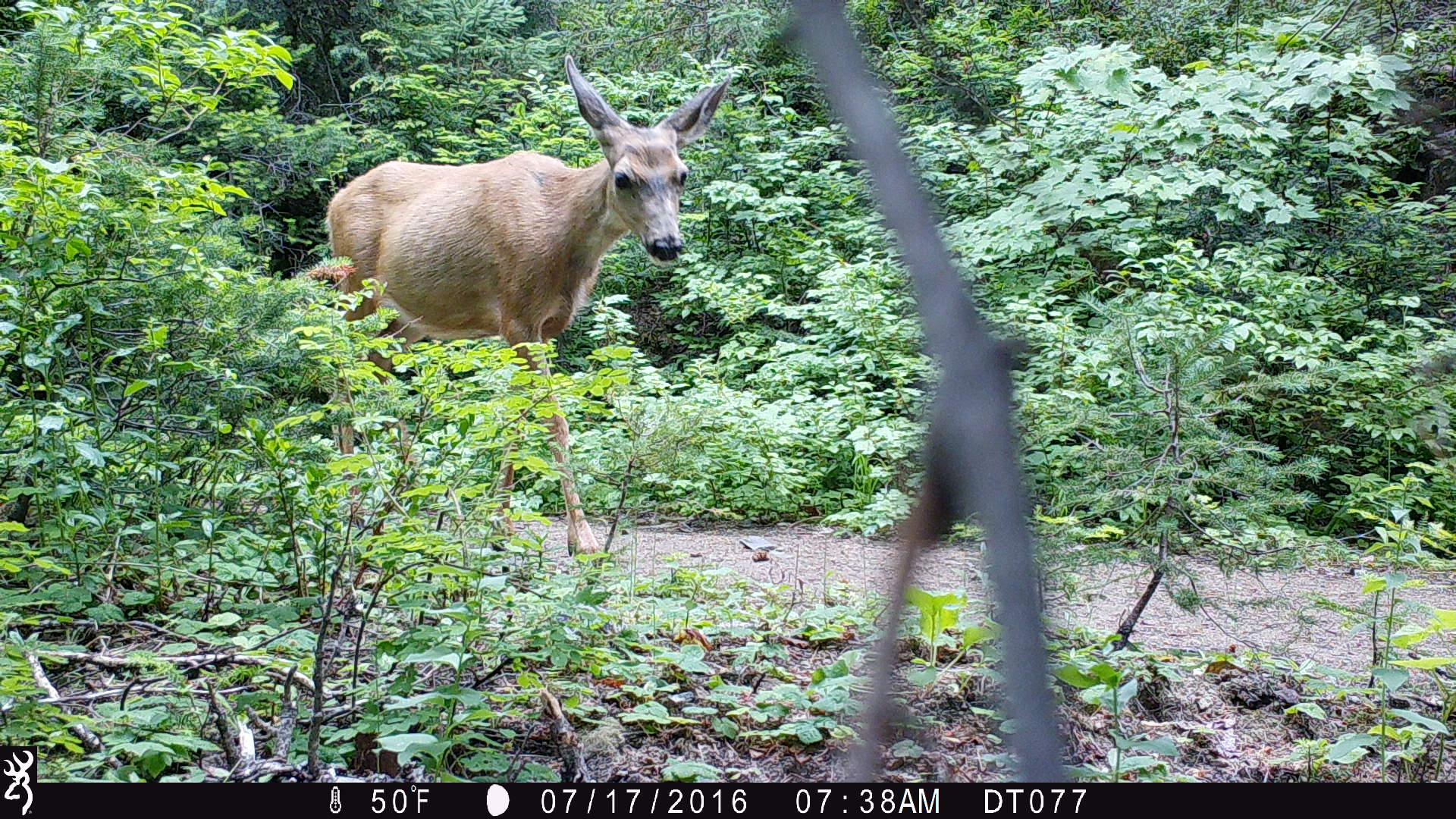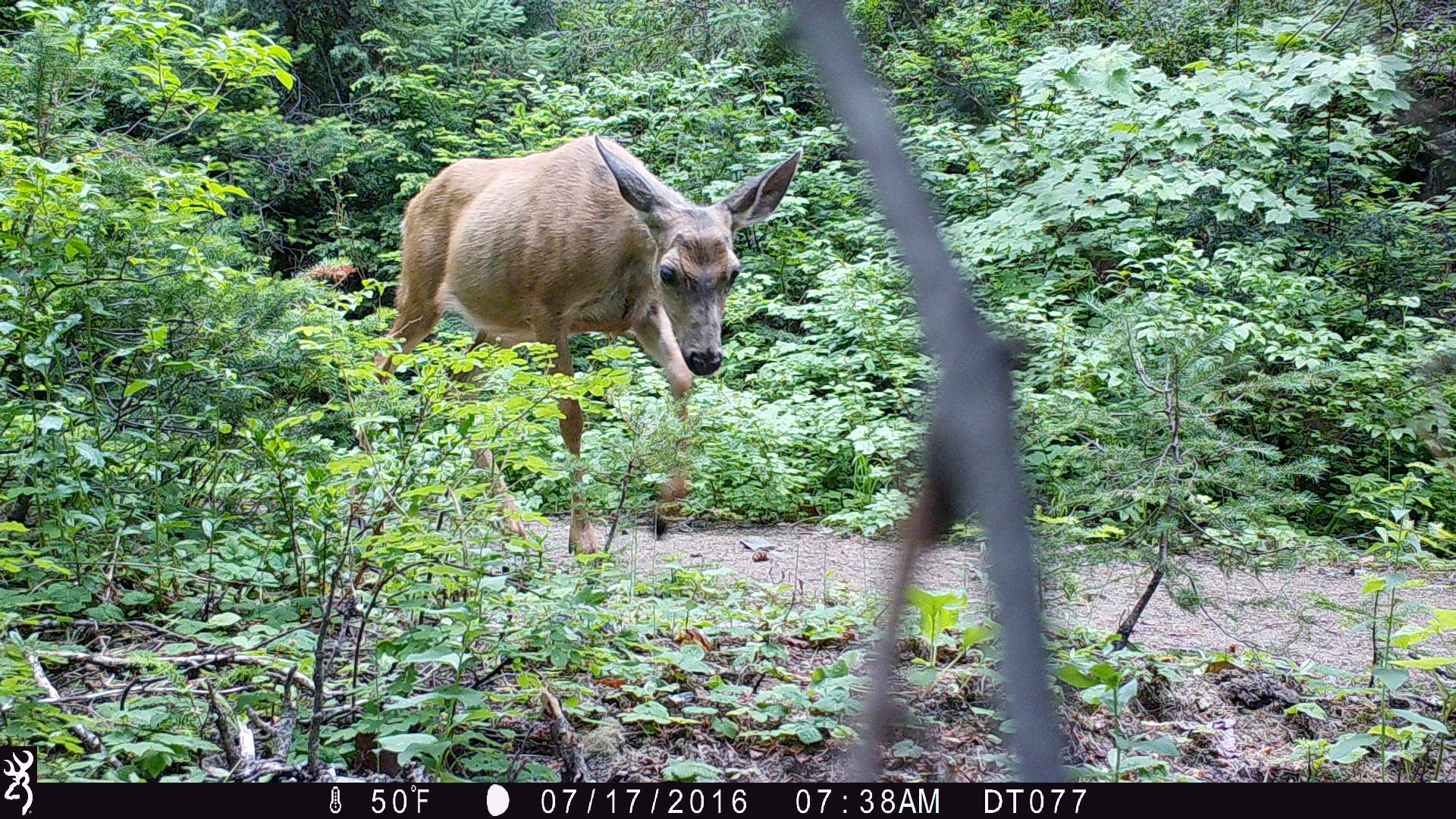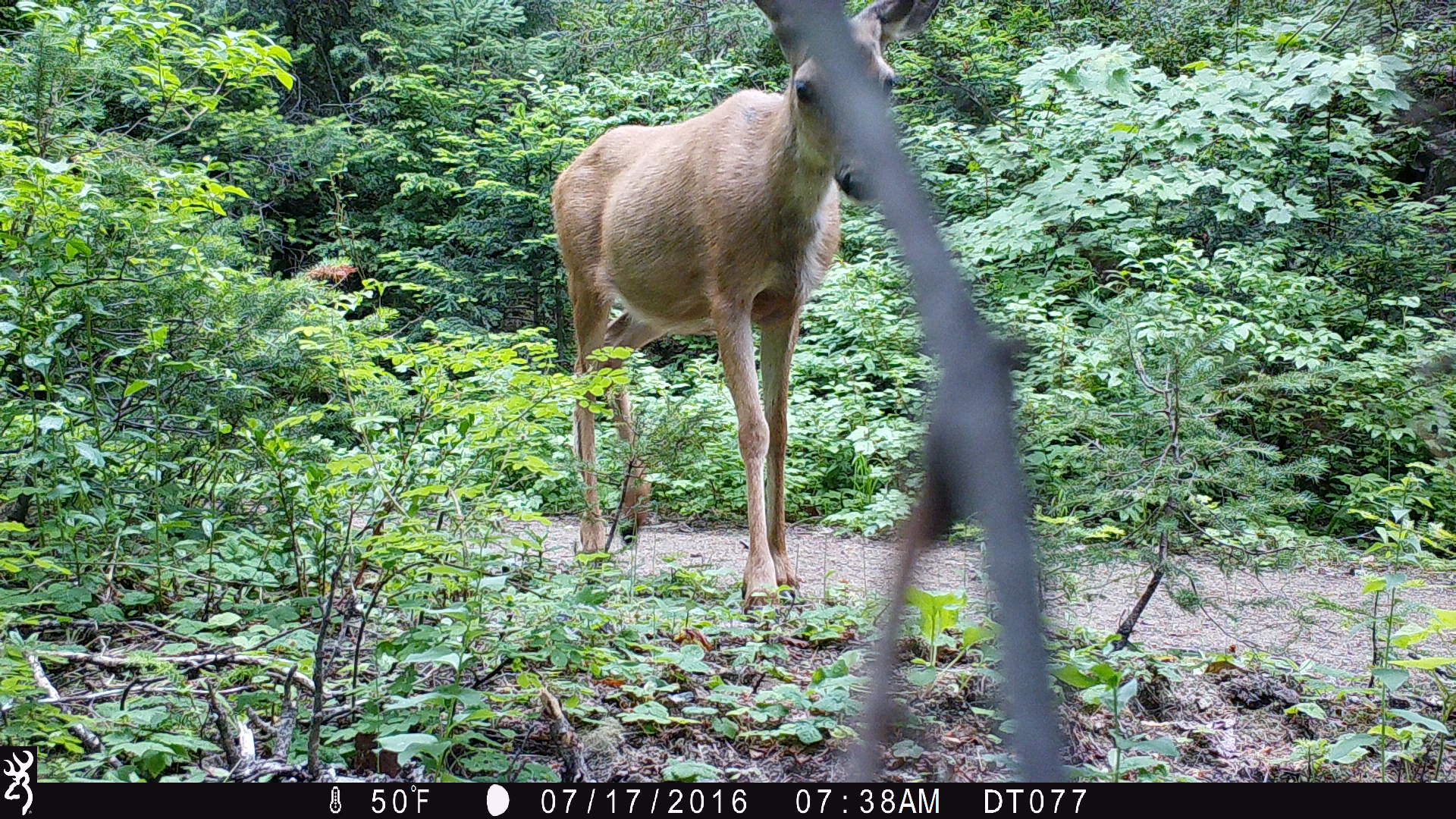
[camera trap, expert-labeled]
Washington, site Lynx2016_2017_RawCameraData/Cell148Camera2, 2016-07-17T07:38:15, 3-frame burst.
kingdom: Animalia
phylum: Chordata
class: Mammalia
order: Artiodactyla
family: Cervidae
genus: Odocoileus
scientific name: Odocoileus hemionus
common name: mule deer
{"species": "Odocoileus hemionus (mule deer)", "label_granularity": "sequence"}